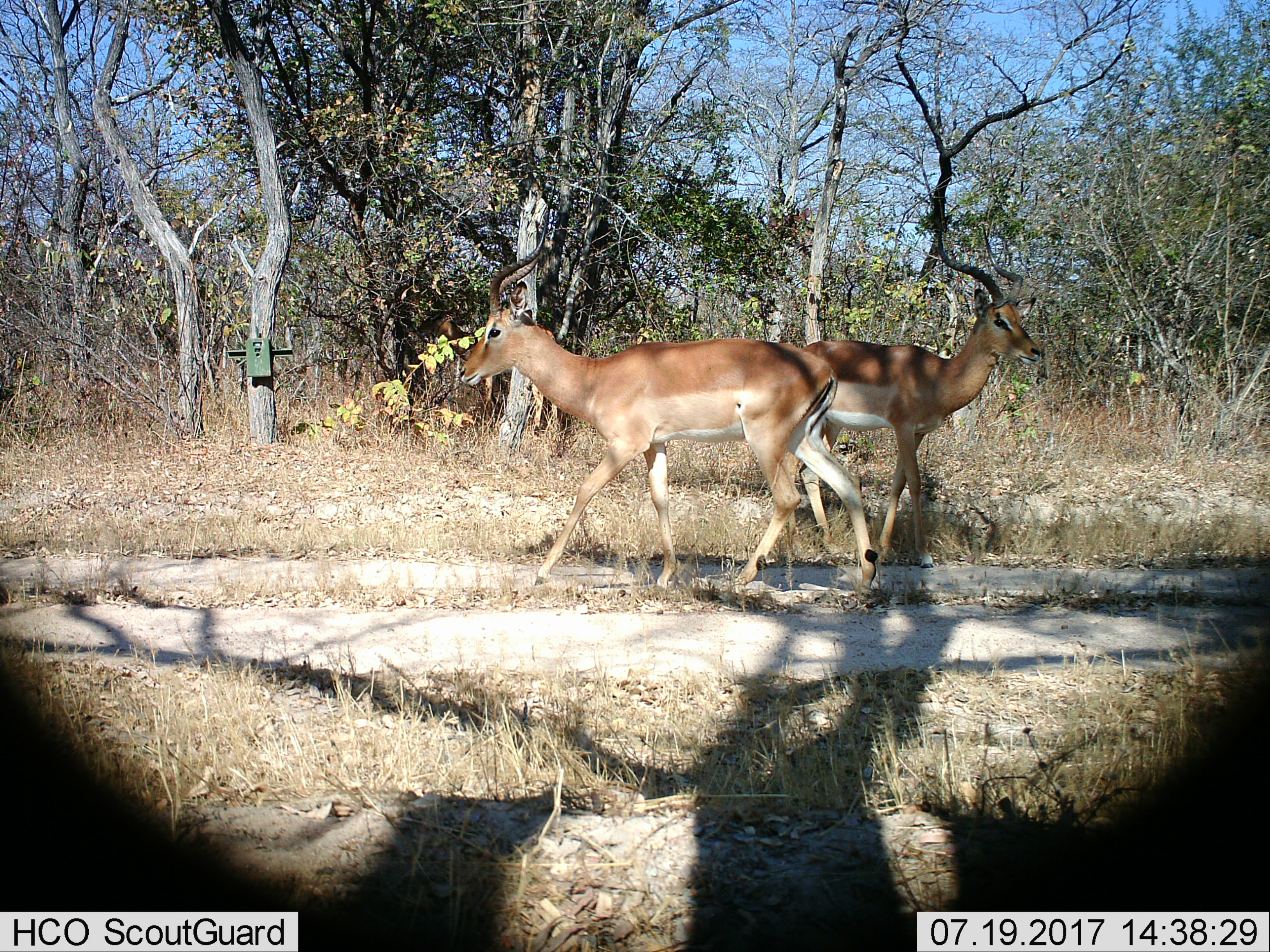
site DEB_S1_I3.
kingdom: Animalia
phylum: Chordata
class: Mammalia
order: Artiodactyla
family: Bovidae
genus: Aepyceros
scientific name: Aepyceros melampus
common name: impala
Impala (Aepyceros melampus), count 2. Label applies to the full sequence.